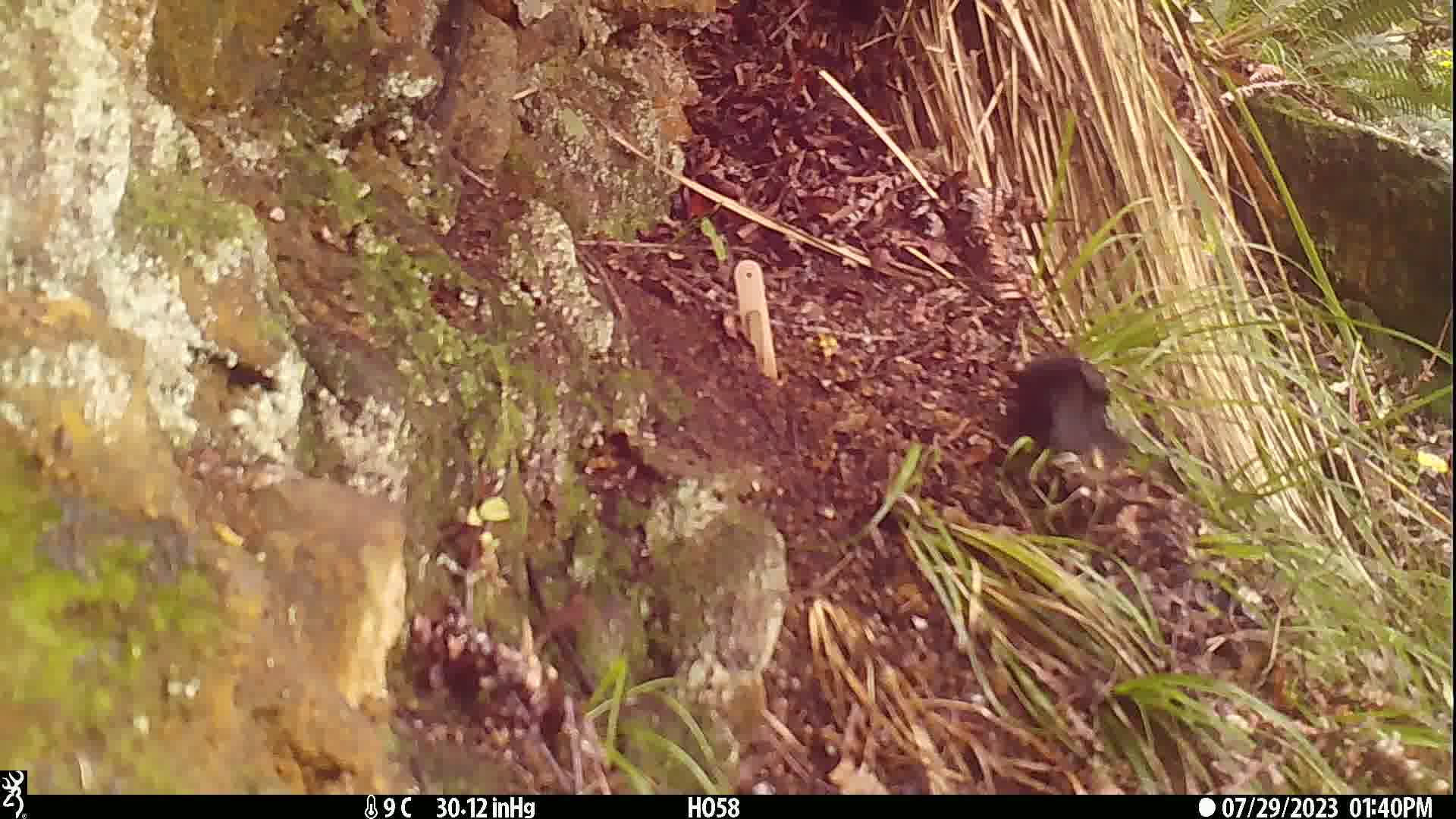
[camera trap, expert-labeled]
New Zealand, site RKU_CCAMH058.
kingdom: Animalia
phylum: Chordata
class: Aves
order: Passeriformes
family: Turdidae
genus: Turdus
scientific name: Turdus merula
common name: eurasian blackbird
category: blackbird